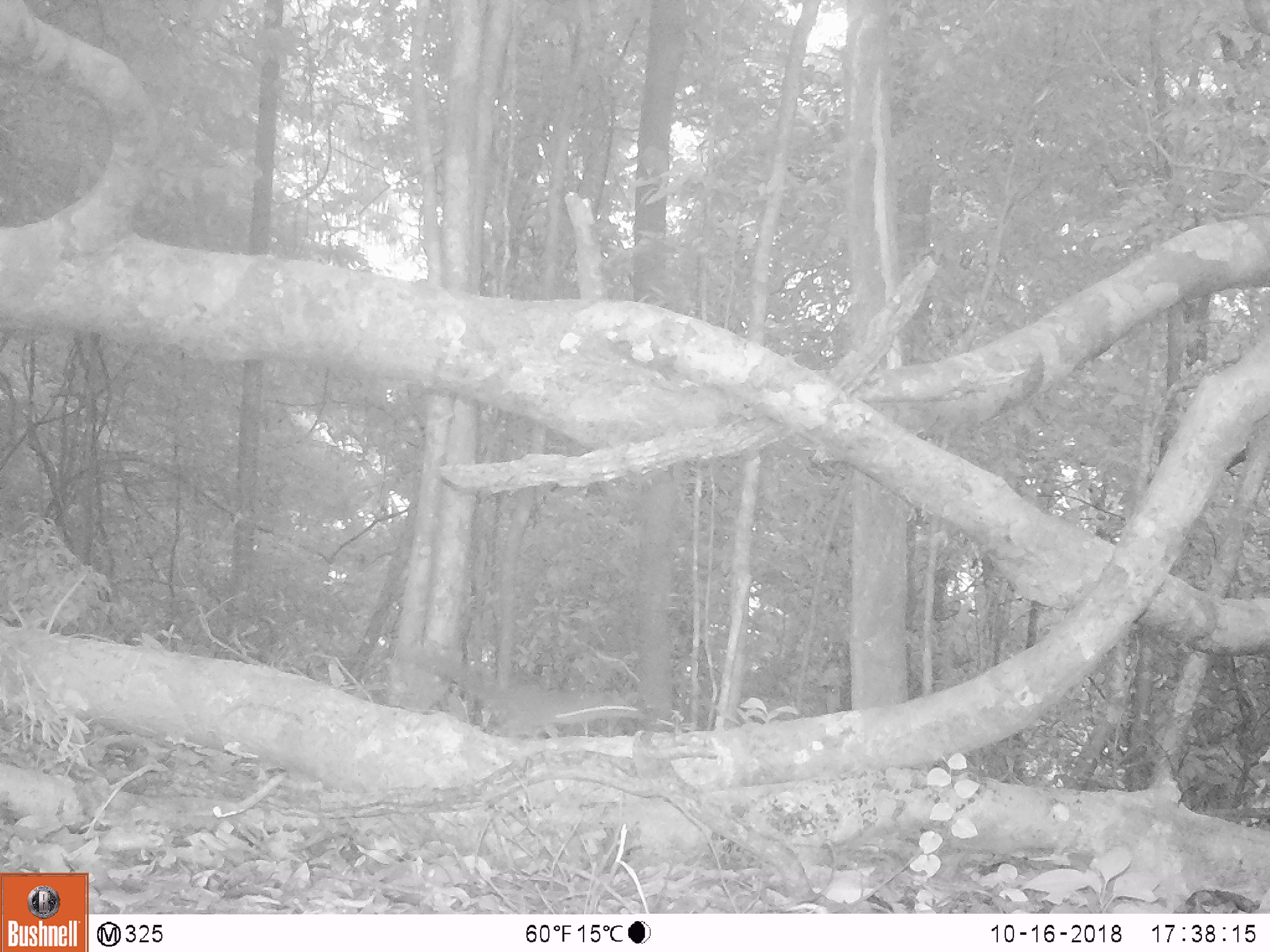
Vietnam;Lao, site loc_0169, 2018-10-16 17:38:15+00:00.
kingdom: Animalia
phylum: Chordata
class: Mammalia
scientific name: Mammalia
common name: mammal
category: unidentified small mammal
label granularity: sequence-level